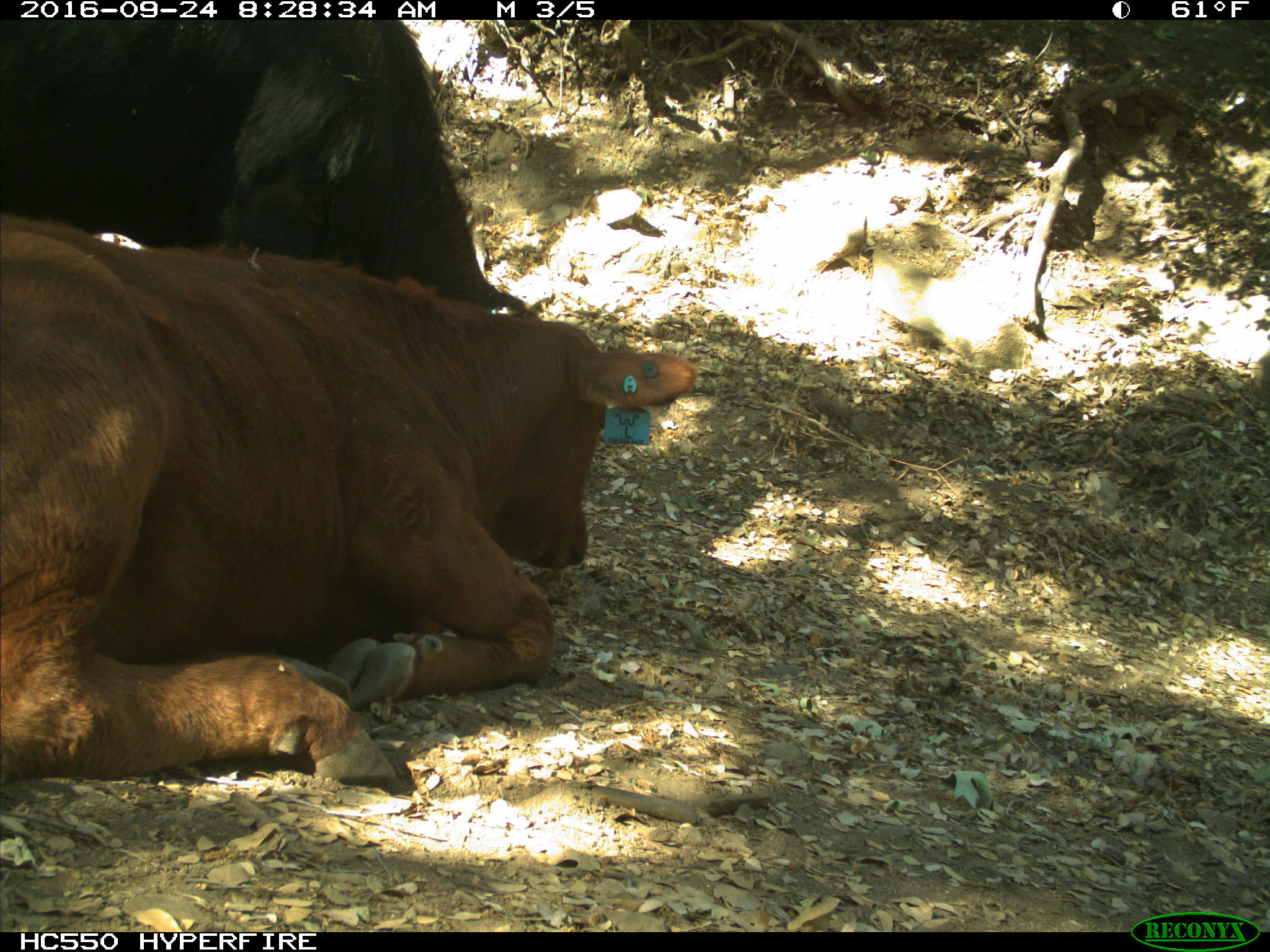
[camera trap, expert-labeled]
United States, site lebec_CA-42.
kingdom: Animalia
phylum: Chordata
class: Mammalia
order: Artiodactyla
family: Bovidae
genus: Bos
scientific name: Bos taurus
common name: domestic cow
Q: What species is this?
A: Bos taurus (domestic cow).